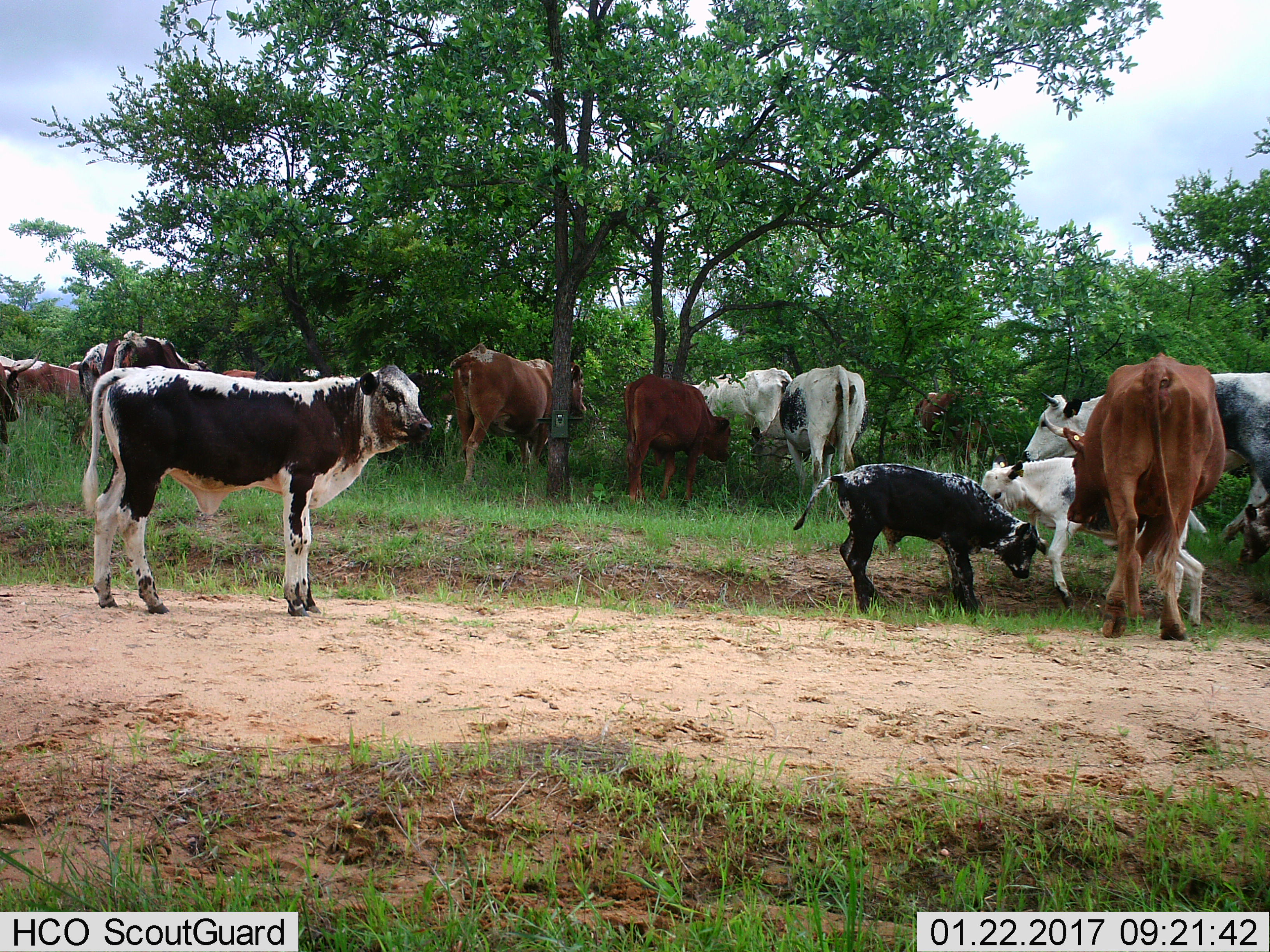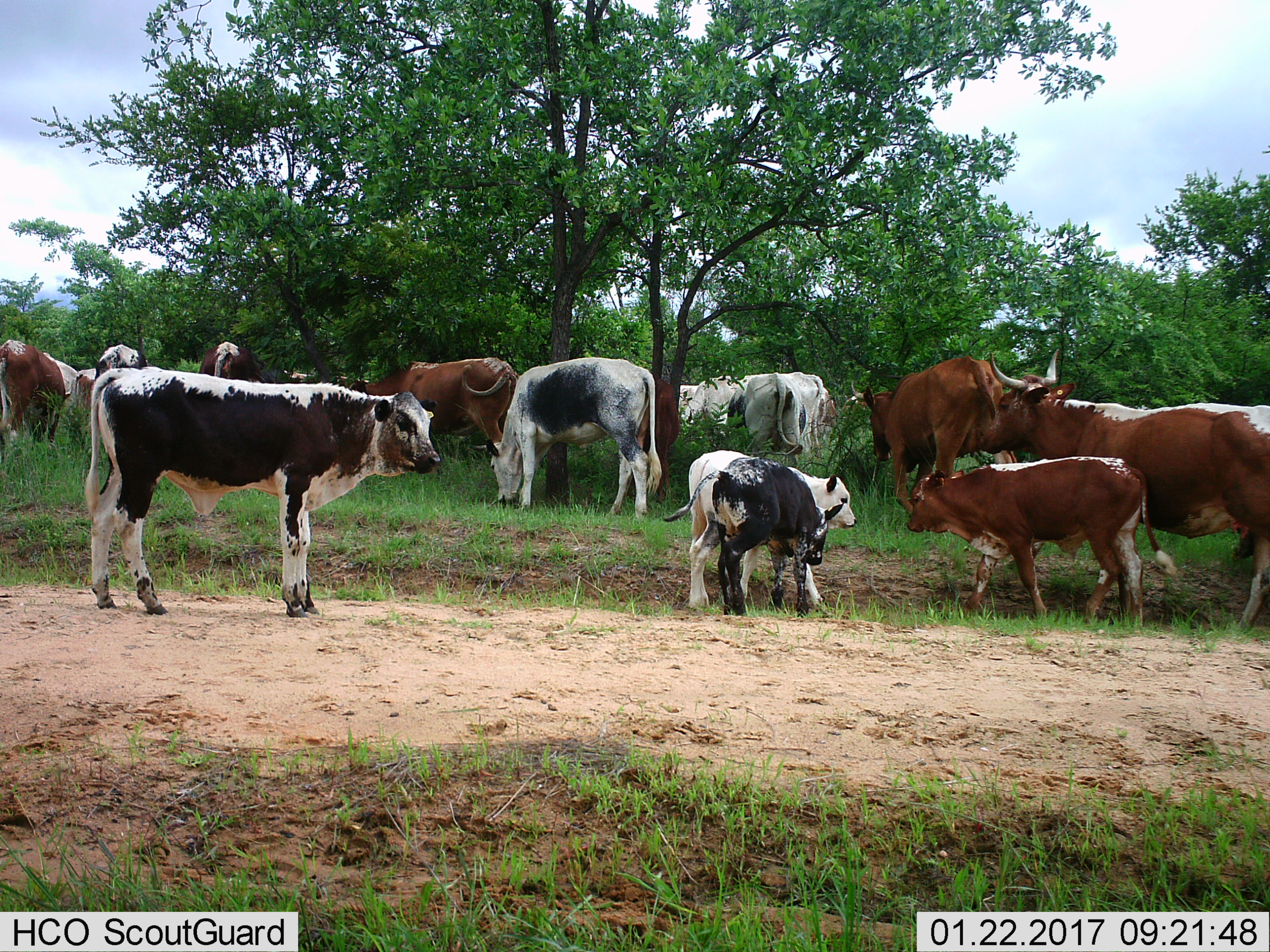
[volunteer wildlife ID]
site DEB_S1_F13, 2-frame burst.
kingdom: Animalia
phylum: Chordata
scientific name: Vertebrata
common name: domestic animal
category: domesticanimal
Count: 11-50.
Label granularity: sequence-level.